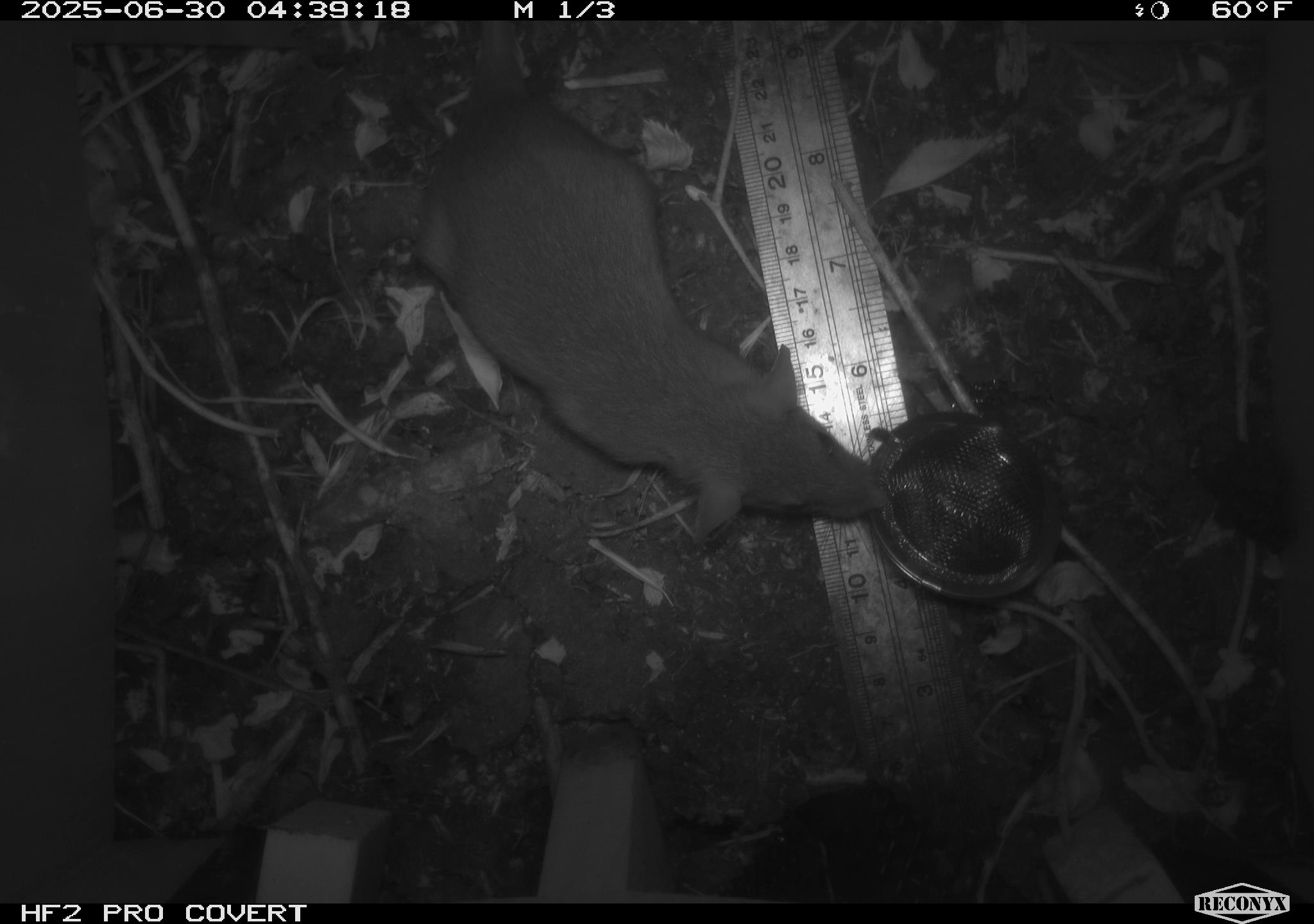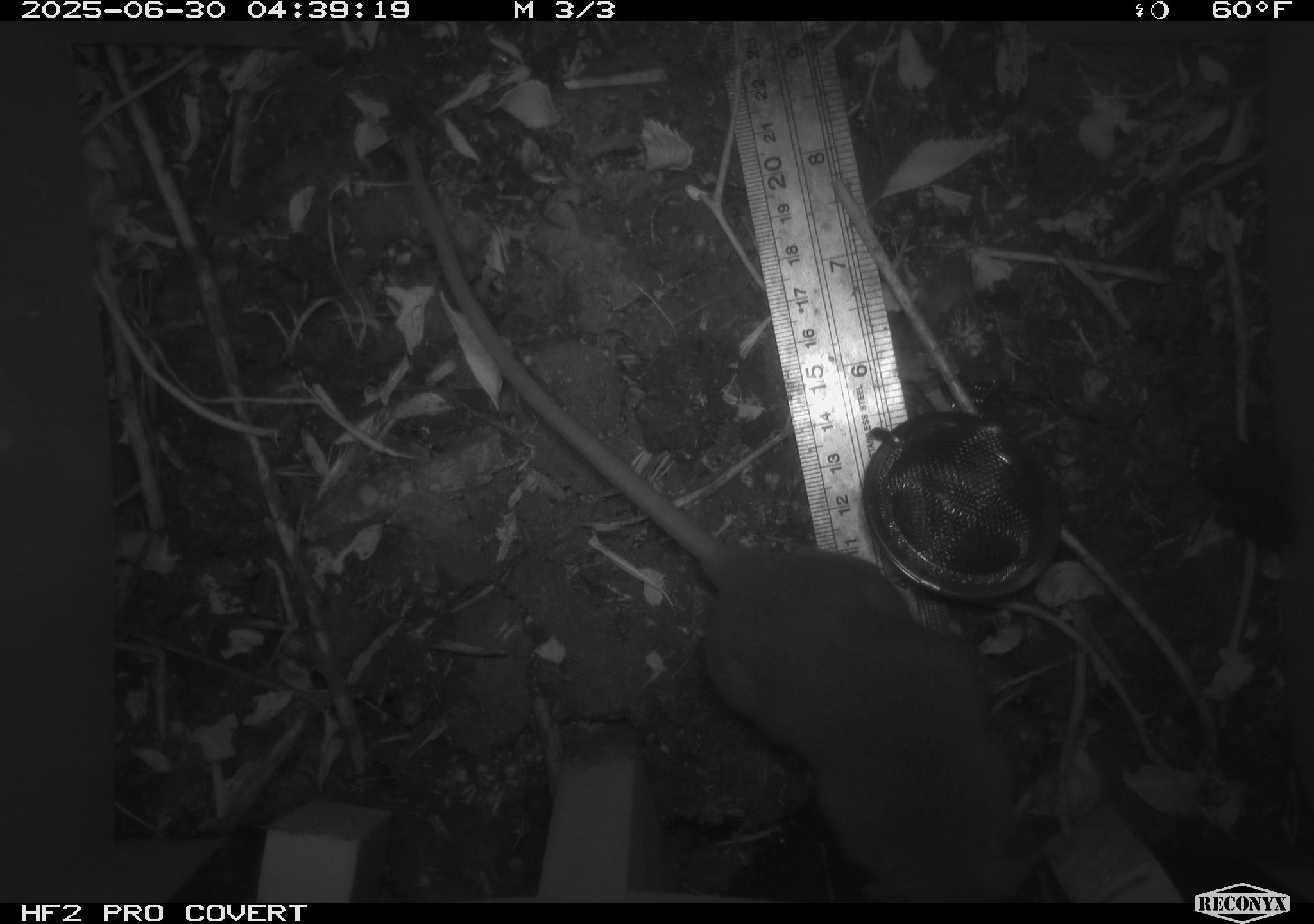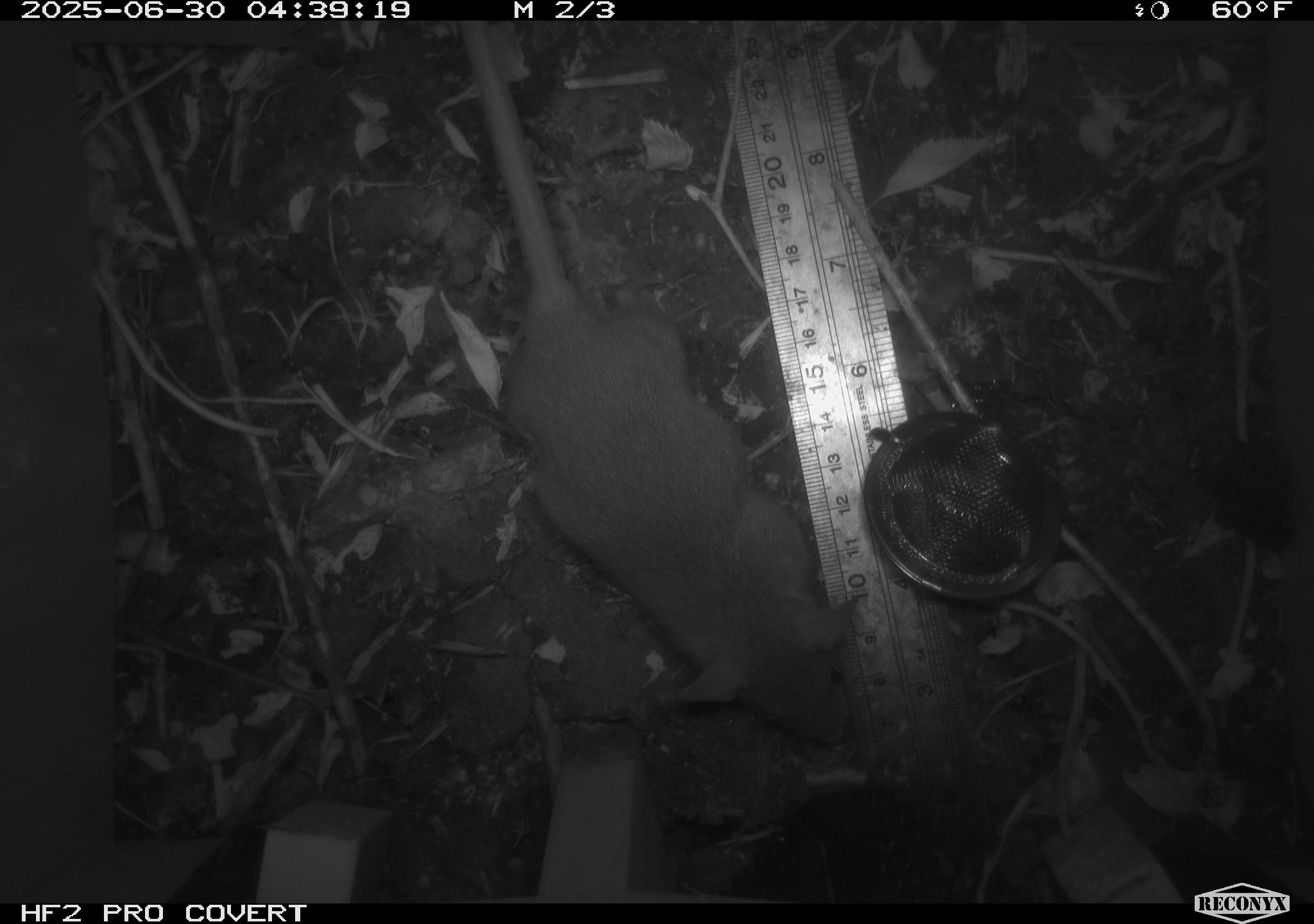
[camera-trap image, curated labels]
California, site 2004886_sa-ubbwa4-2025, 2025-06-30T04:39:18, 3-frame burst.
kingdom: Animalia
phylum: Chordata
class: Mammalia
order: Rodentia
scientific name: Rodentia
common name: rodent